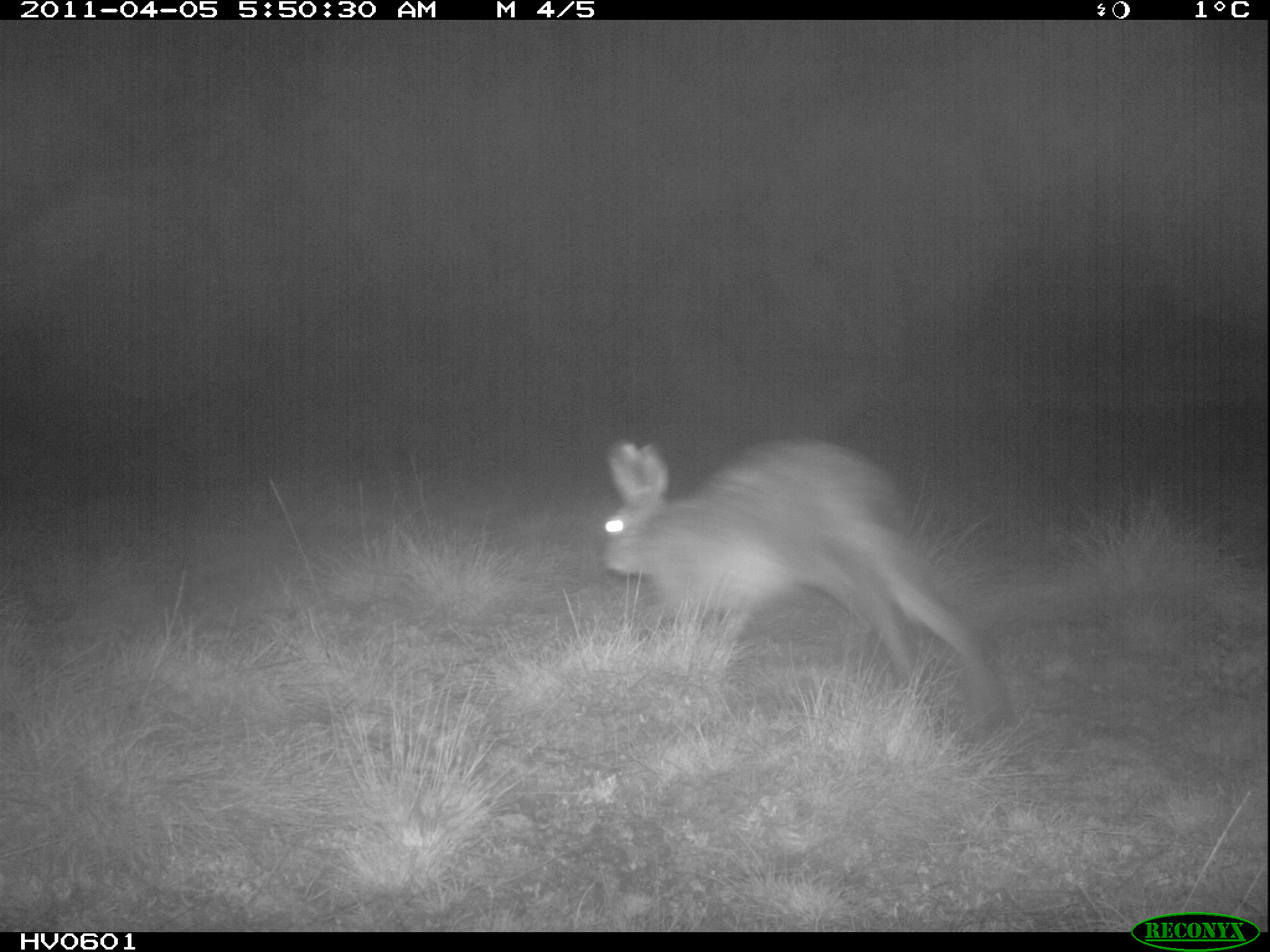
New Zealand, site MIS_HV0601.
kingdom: Animalia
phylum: Chordata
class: Mammalia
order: Lagomorpha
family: Leporidae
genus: Lepus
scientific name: Lepus europaeus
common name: brown hare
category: hare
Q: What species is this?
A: Hare (brown hare) (Lepus europaeus).